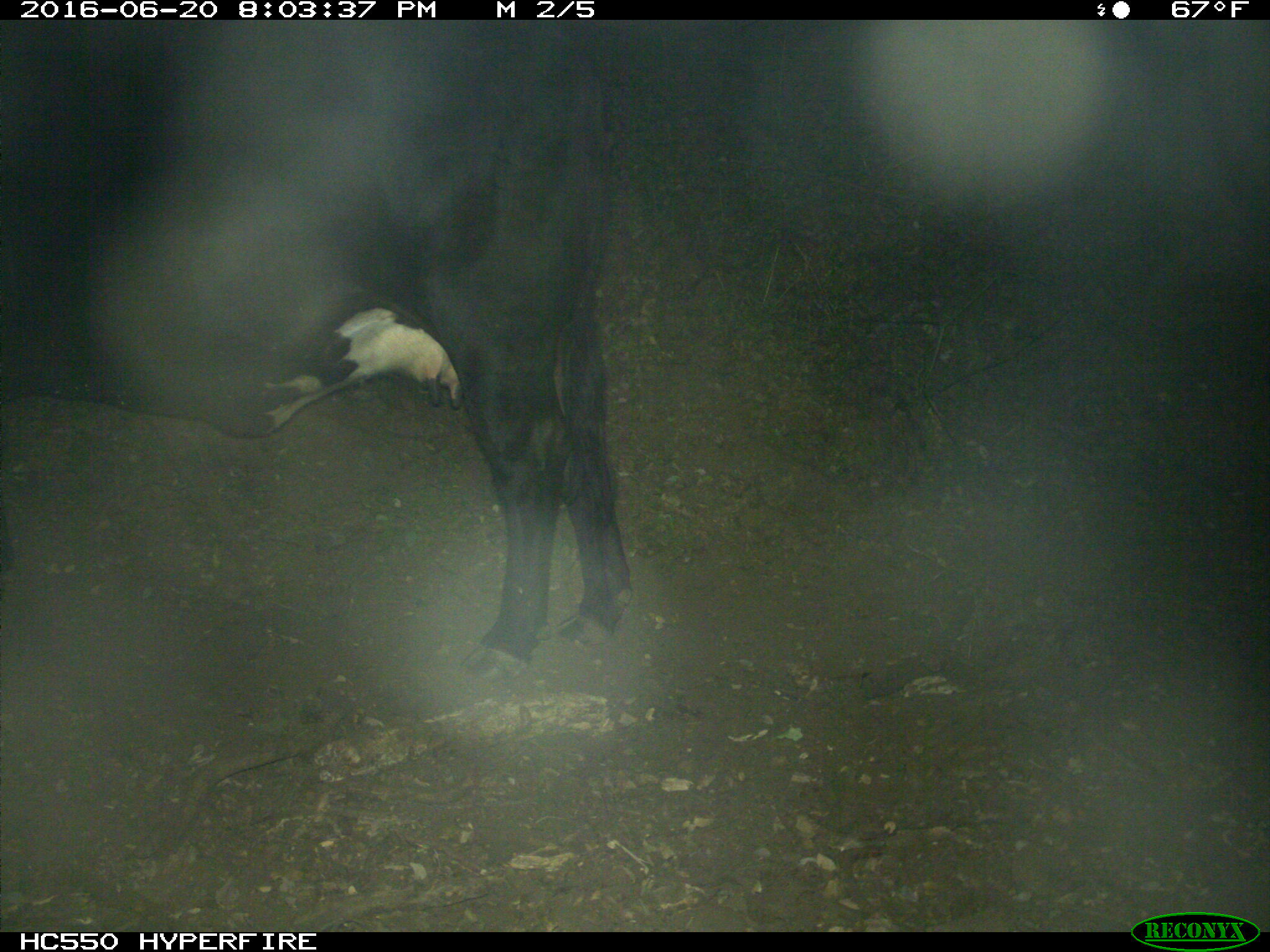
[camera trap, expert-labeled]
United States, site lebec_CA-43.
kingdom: Animalia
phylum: Chordata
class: Mammalia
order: Artiodactyla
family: Bovidae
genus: Bos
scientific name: Bos taurus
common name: domestic cow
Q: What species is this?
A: Bos taurus (domestic cow).